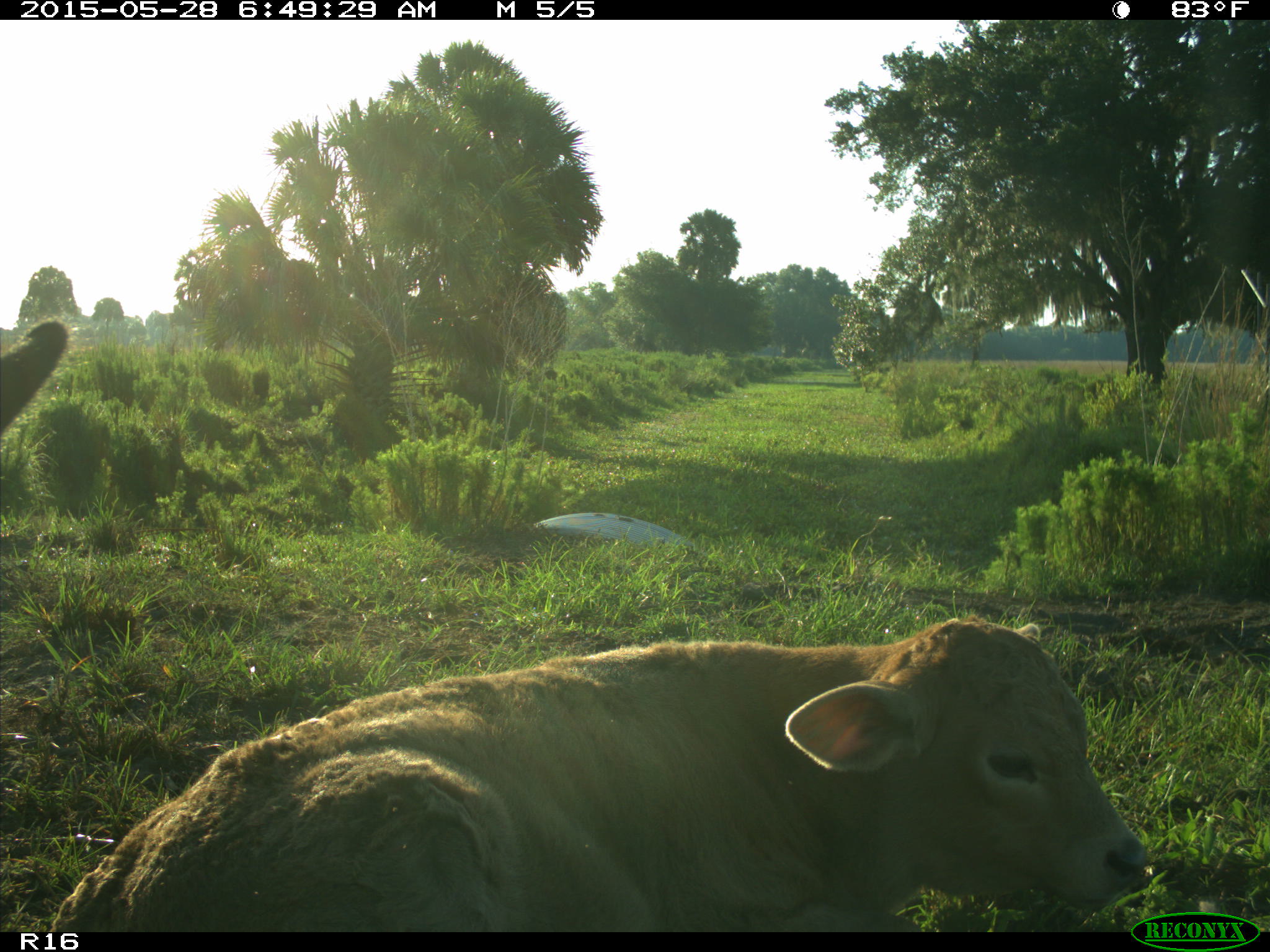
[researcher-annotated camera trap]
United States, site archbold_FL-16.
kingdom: Animalia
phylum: Chordata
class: Mammalia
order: Artiodactyla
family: Bovidae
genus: Bos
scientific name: Bos taurus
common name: domestic cow